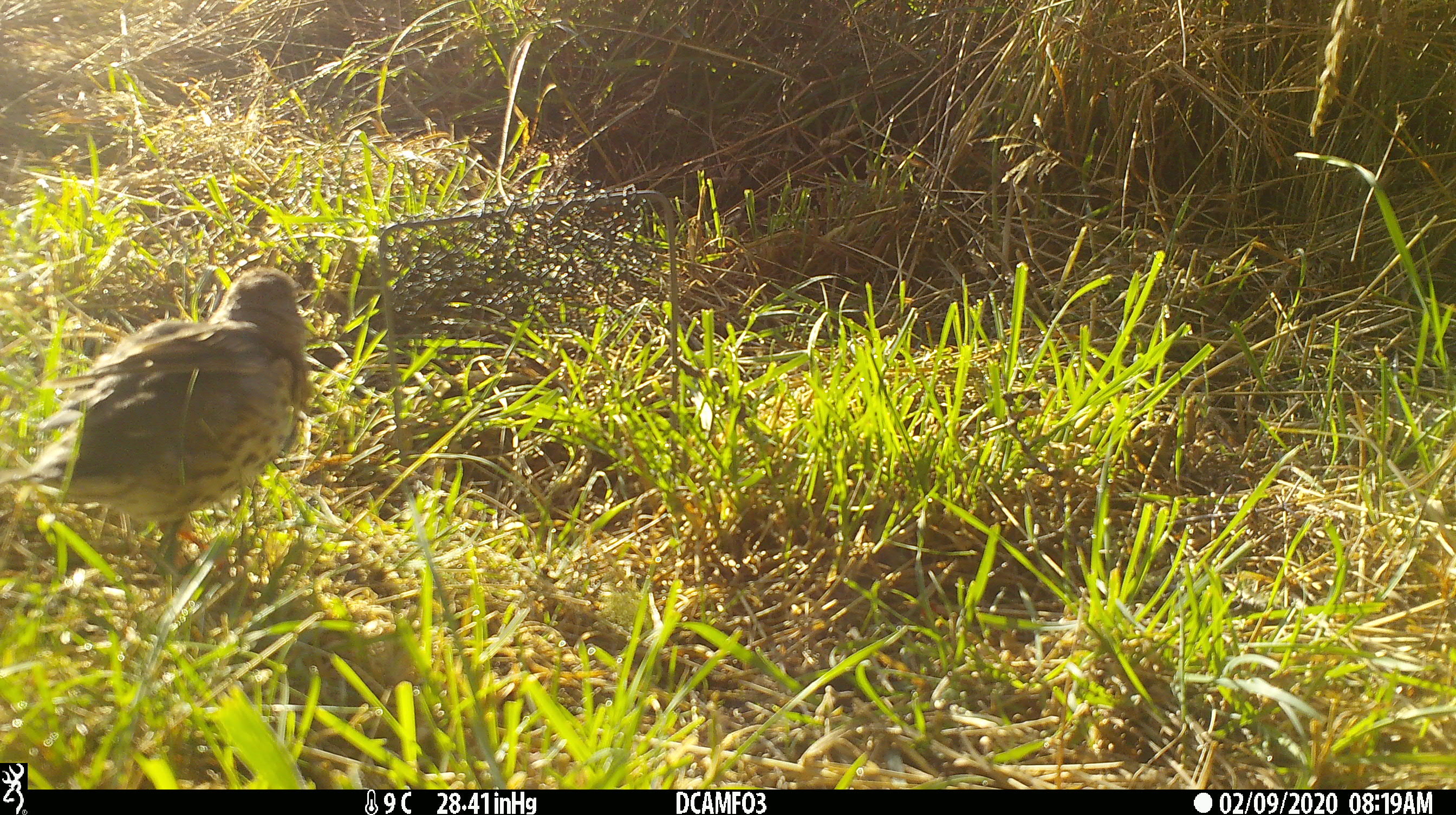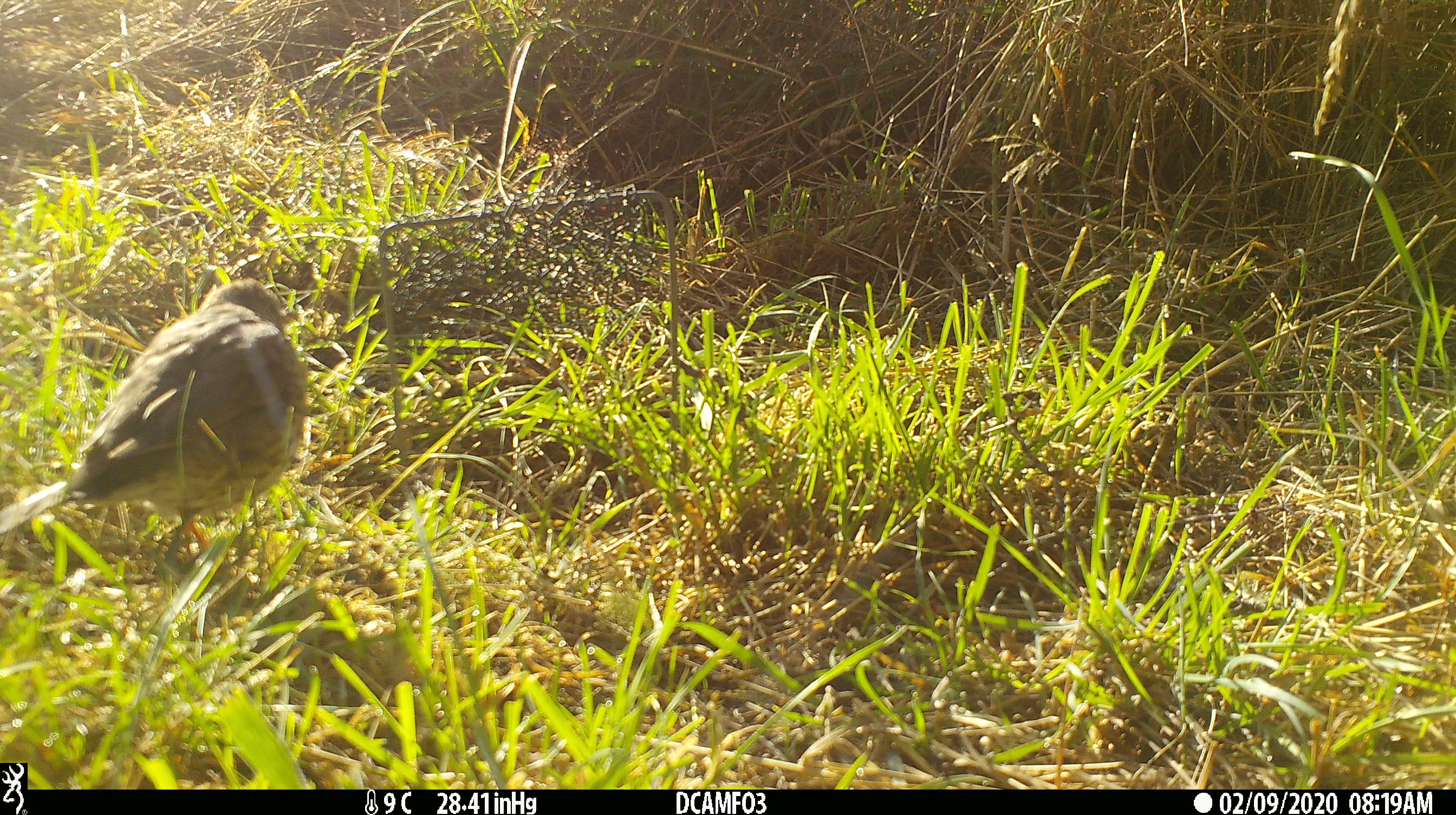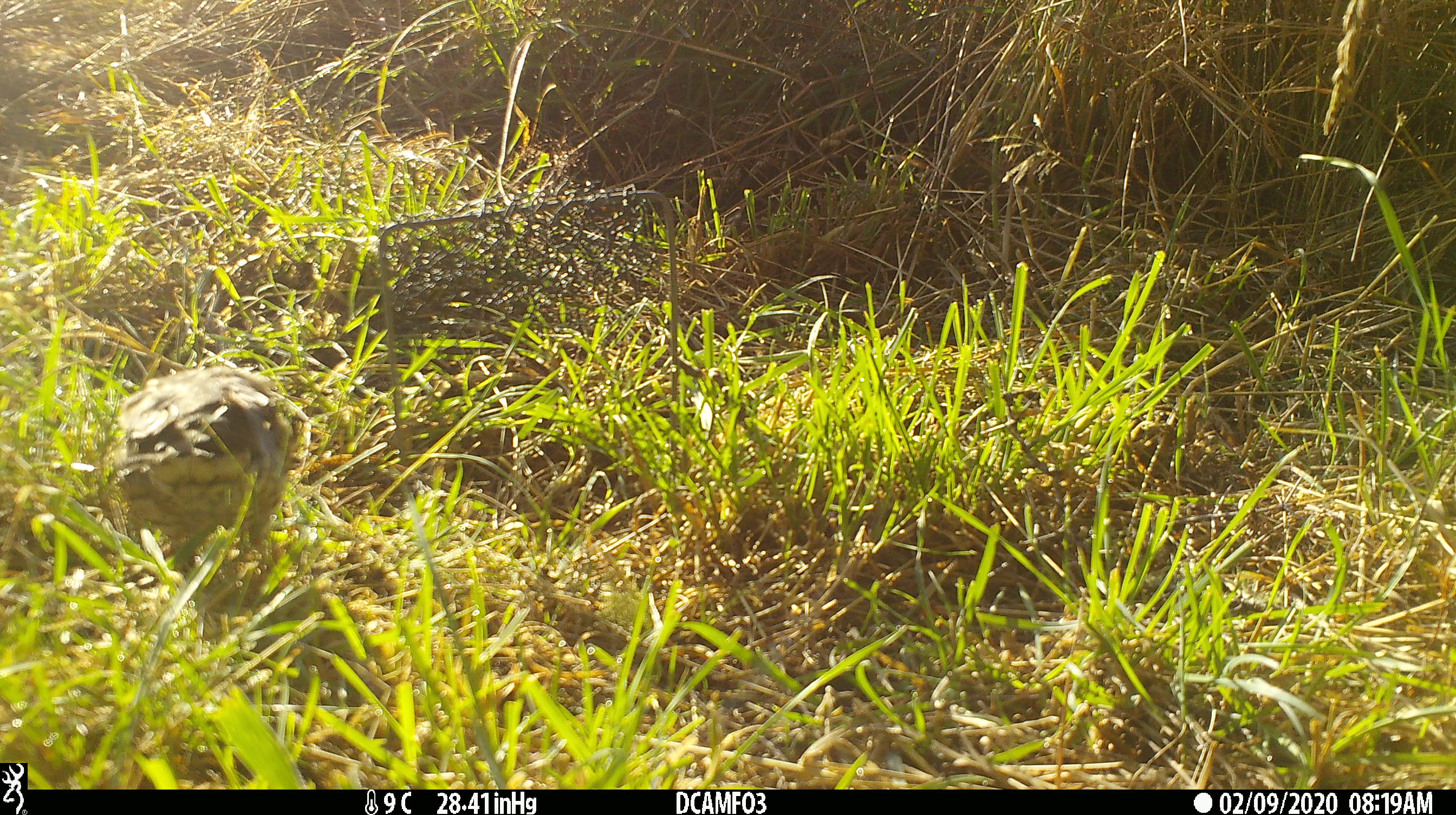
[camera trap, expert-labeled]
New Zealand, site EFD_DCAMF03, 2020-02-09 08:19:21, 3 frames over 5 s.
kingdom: Animalia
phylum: Chordata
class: Aves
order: Passeriformes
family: Turdidae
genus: Turdus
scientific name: Turdus philomelos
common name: song thrush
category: thrush